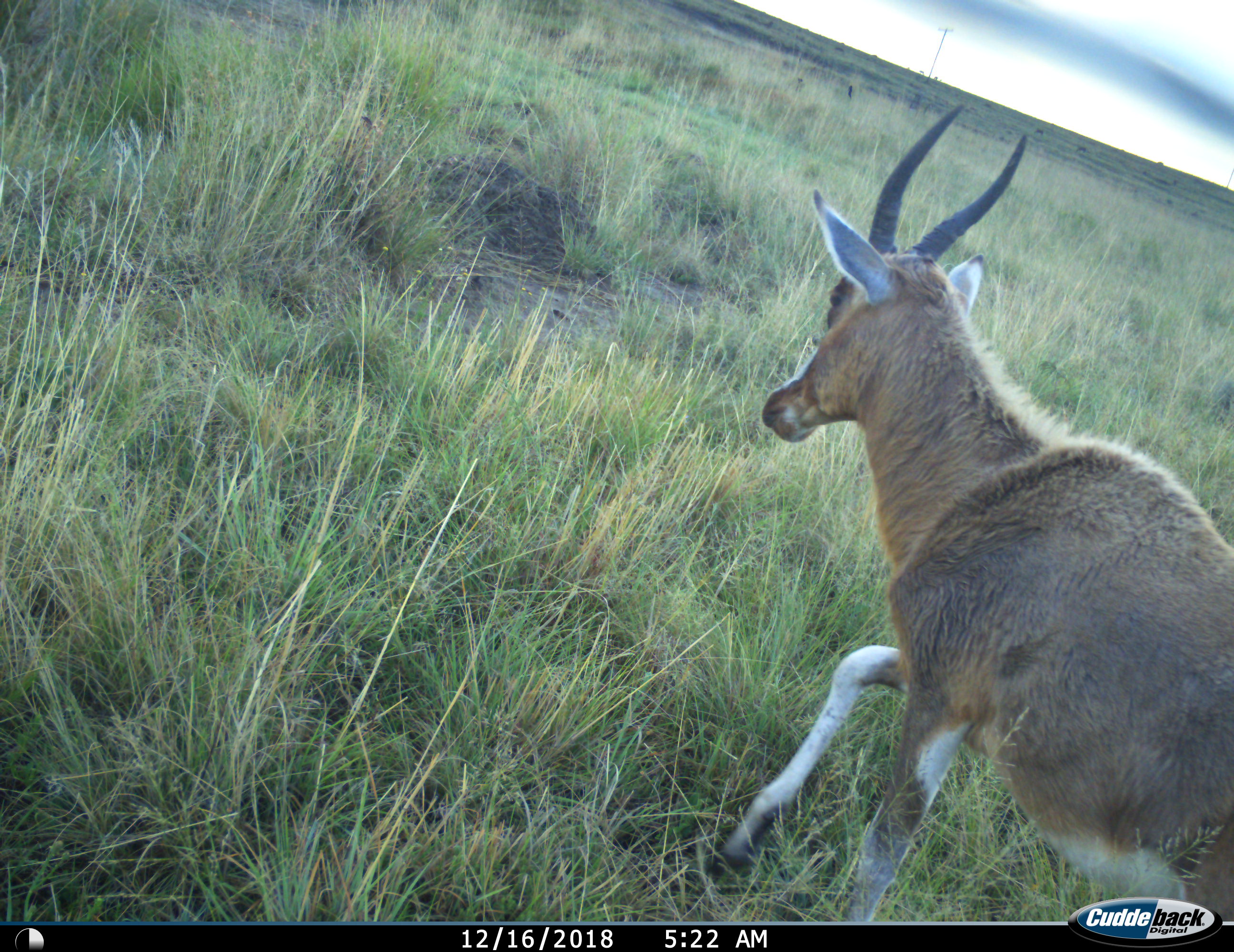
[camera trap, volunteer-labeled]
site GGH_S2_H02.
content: unidentified animal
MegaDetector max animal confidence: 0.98